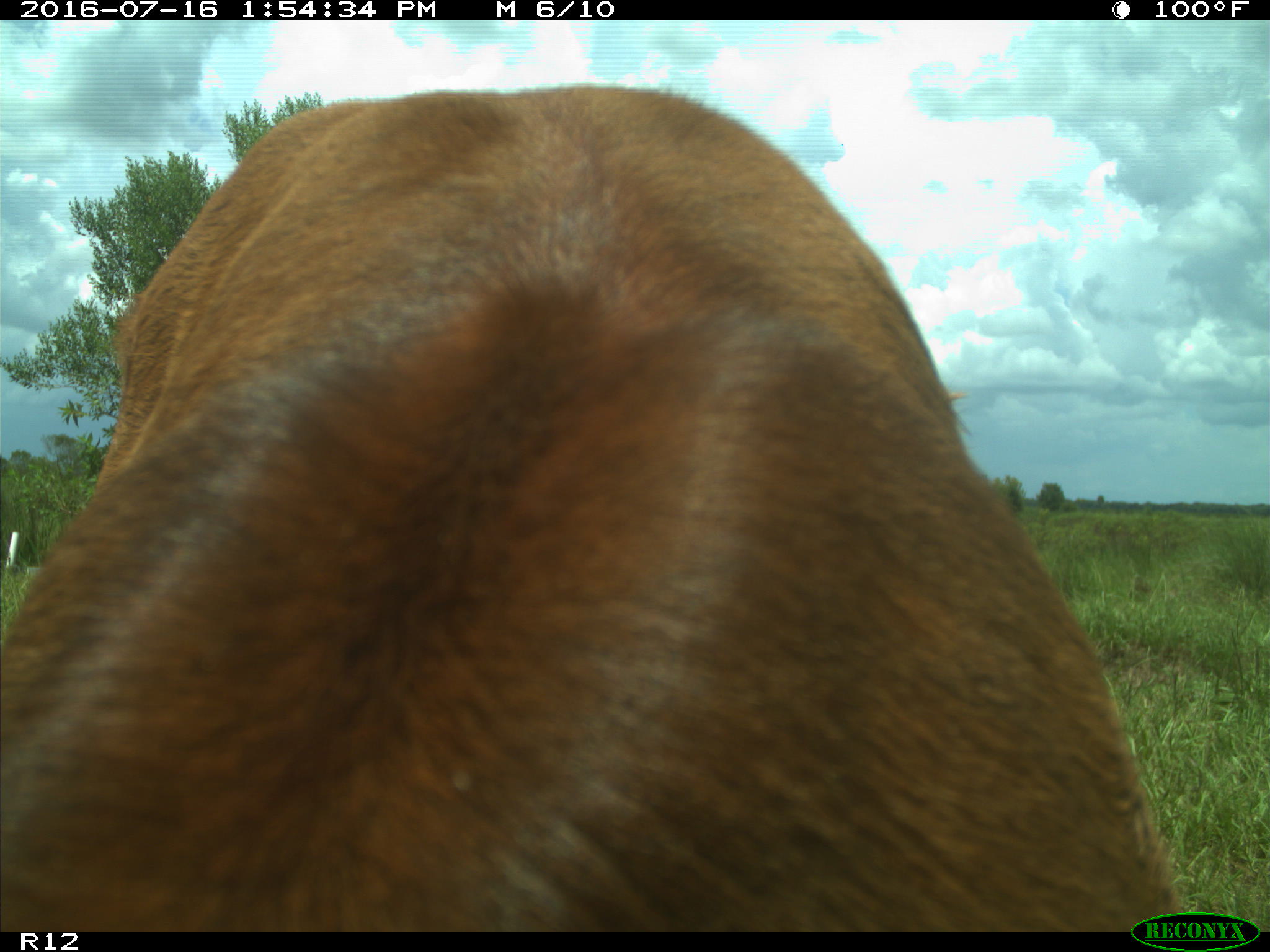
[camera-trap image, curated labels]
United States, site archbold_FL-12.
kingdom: Animalia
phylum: Chordata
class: Mammalia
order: Artiodactyla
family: Bovidae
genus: Bos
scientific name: Bos taurus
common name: domestic cow